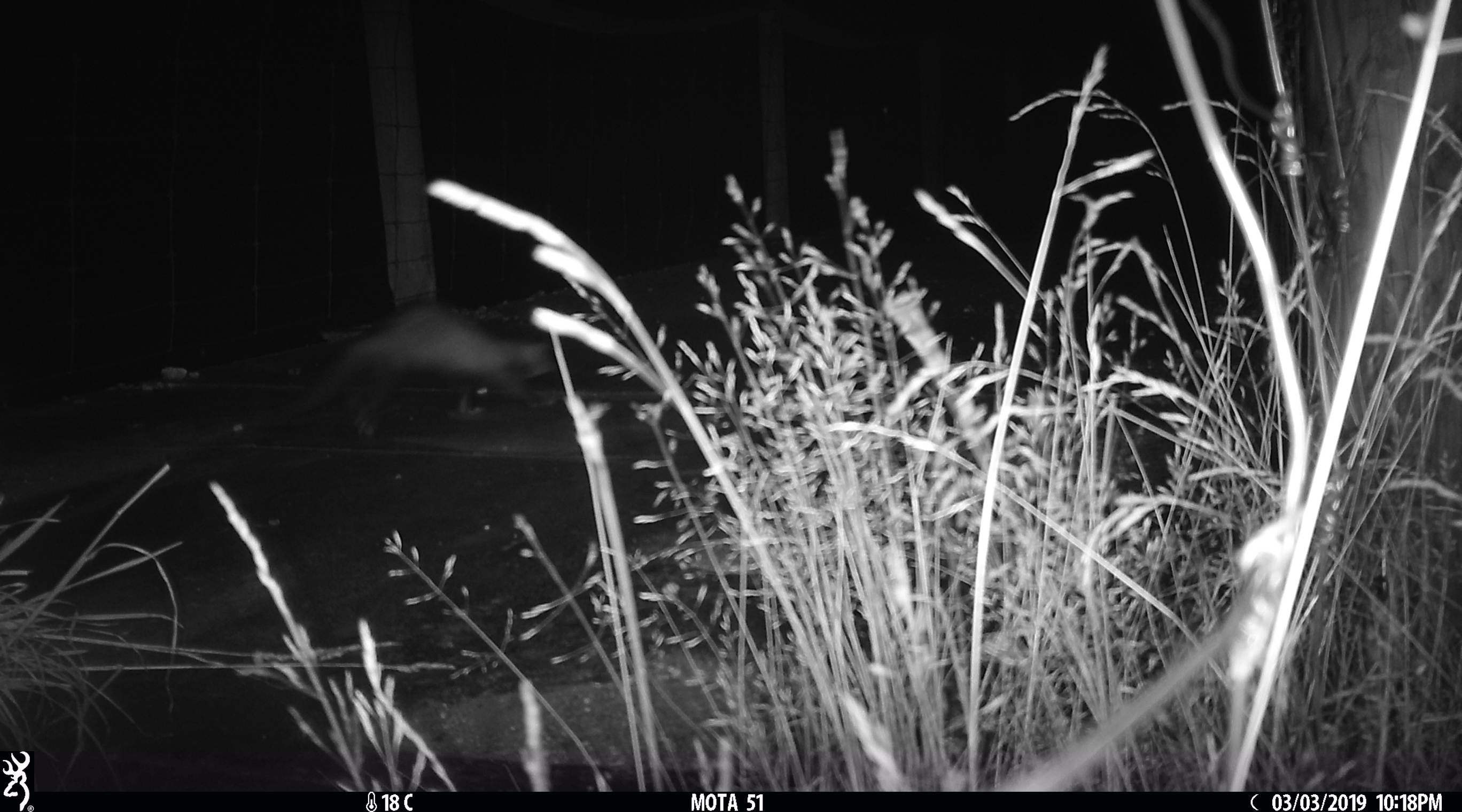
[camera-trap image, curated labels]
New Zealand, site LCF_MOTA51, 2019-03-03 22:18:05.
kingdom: Animalia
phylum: Chordata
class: Mammalia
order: Carnivora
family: Mustelidae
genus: Mustela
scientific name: Mustela furo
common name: ferret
Ferret (Mustela furo).